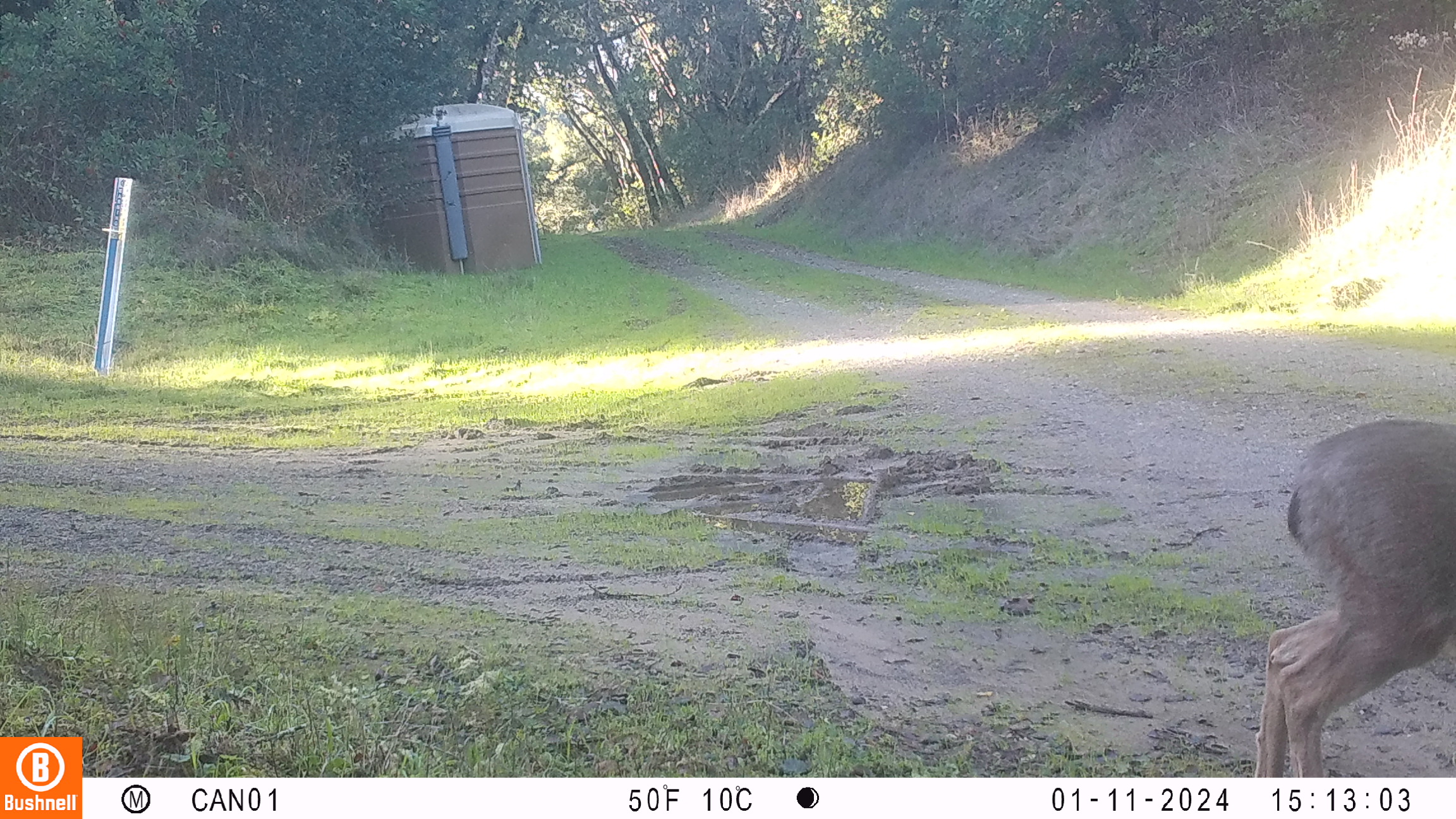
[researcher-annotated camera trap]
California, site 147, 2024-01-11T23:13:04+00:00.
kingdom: Animalia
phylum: Chordata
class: Mammalia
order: Artiodactyla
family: Cervidae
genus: Odocoileus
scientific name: Odocoileus hemionus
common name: mule deer